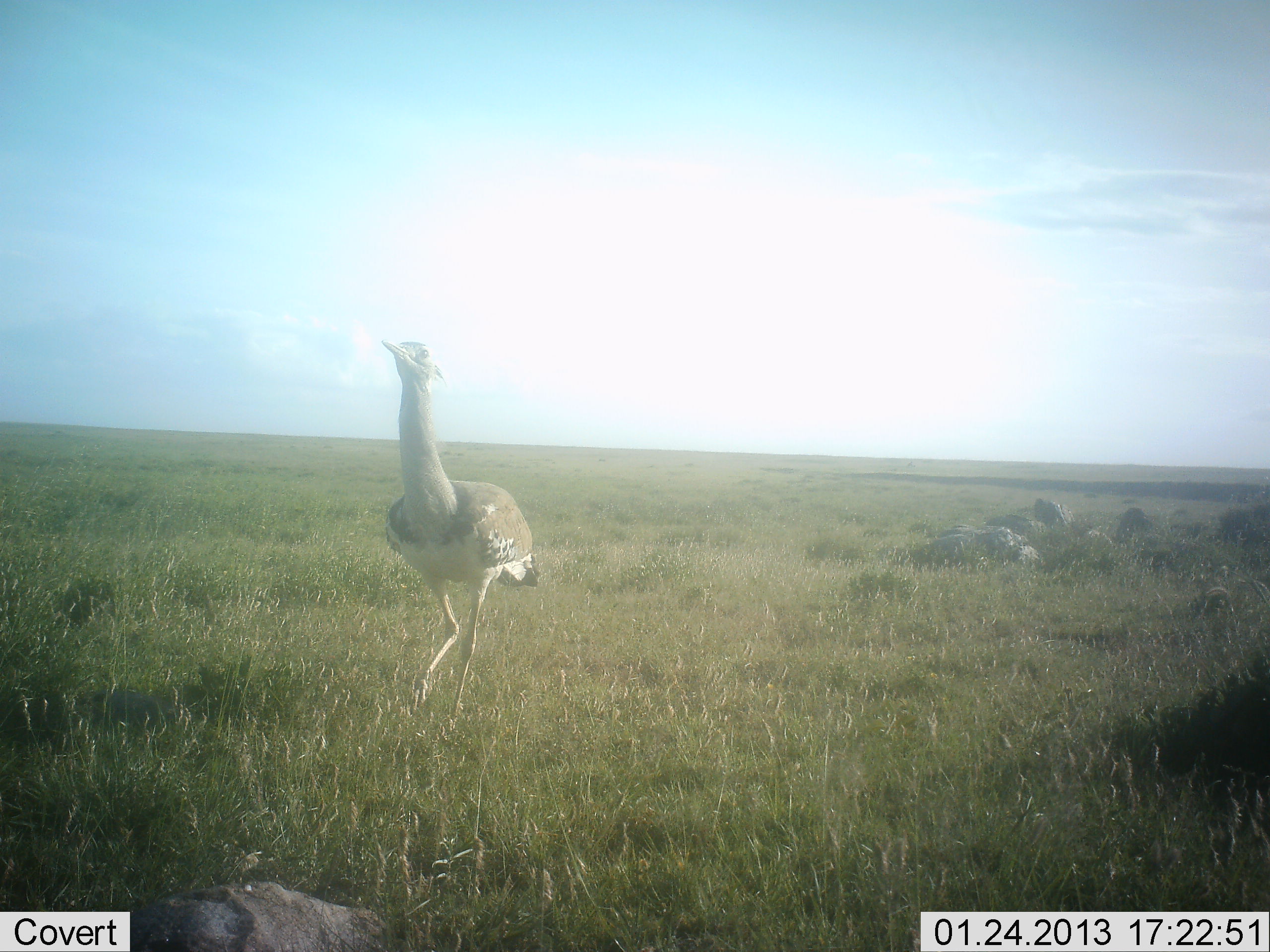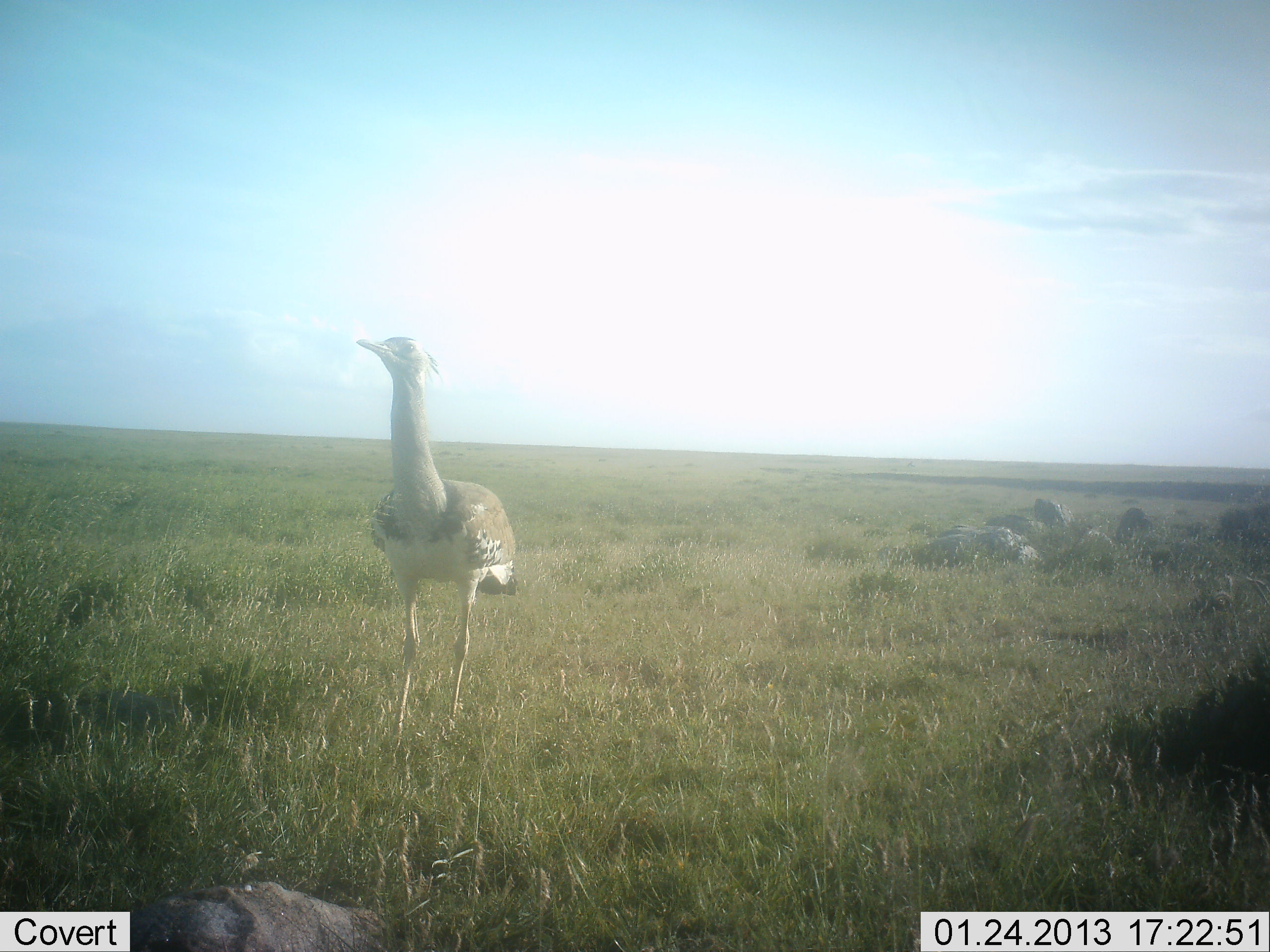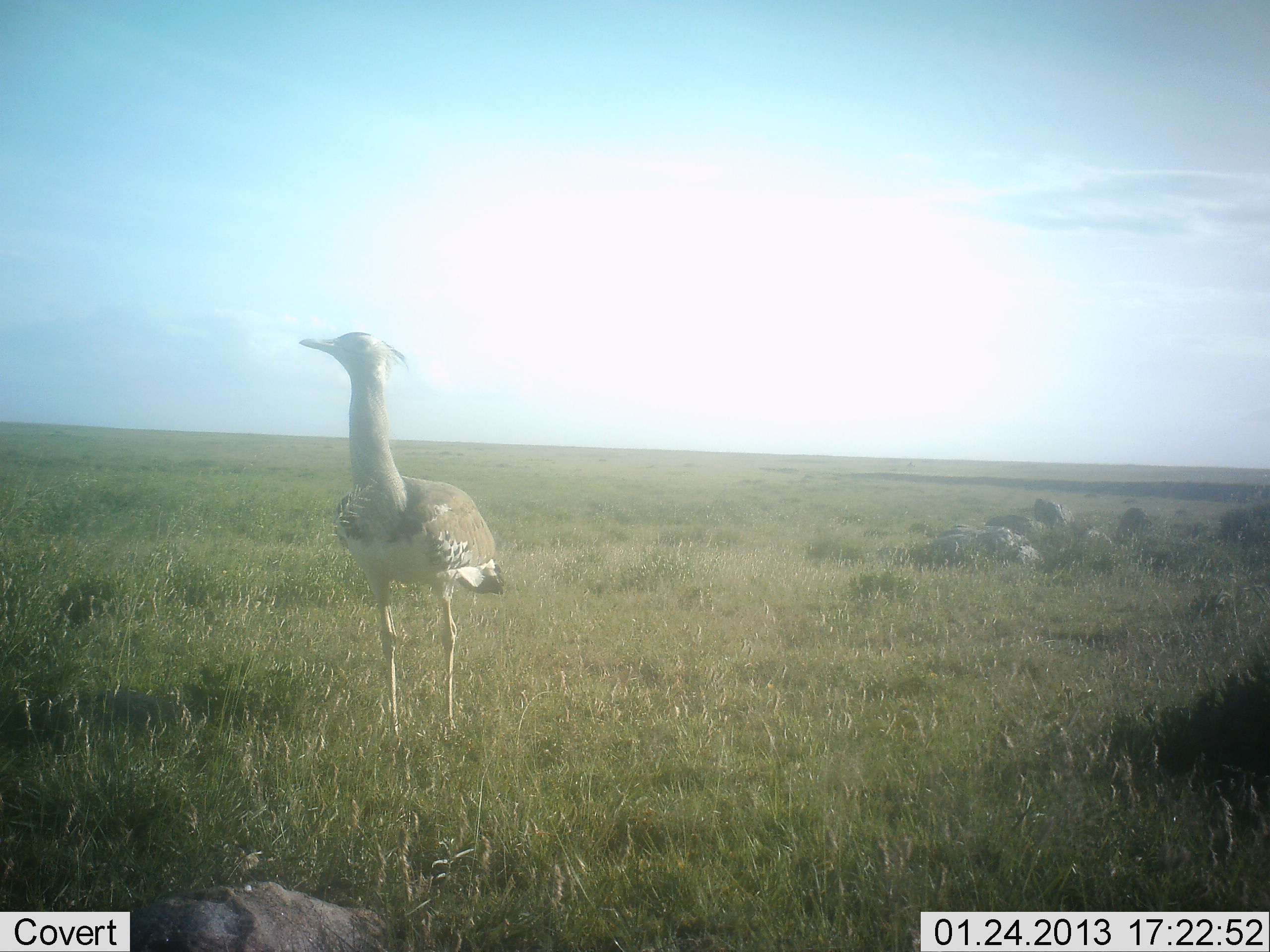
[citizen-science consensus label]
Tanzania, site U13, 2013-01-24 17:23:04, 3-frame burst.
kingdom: Animalia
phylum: Chordata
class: Aves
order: Otidiformes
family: Otididae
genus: Ardeotis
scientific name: Ardeotis kori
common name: kori bustard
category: koribustard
Koribustard (kori bustard) (Ardeotis kori), count 1. Behavior (volunteer vote fractions): standing 21%, resting 0%, moving 88%, interacting 0%. Young present (vote fraction): 0%. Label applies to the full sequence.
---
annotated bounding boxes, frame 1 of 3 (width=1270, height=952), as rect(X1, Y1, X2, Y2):
animal: rect(379, 338, 545, 736)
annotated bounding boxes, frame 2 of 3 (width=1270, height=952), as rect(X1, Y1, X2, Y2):
animal: rect(354, 332, 522, 748)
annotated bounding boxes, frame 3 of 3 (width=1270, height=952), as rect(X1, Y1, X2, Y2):
animal: rect(296, 331, 512, 749)